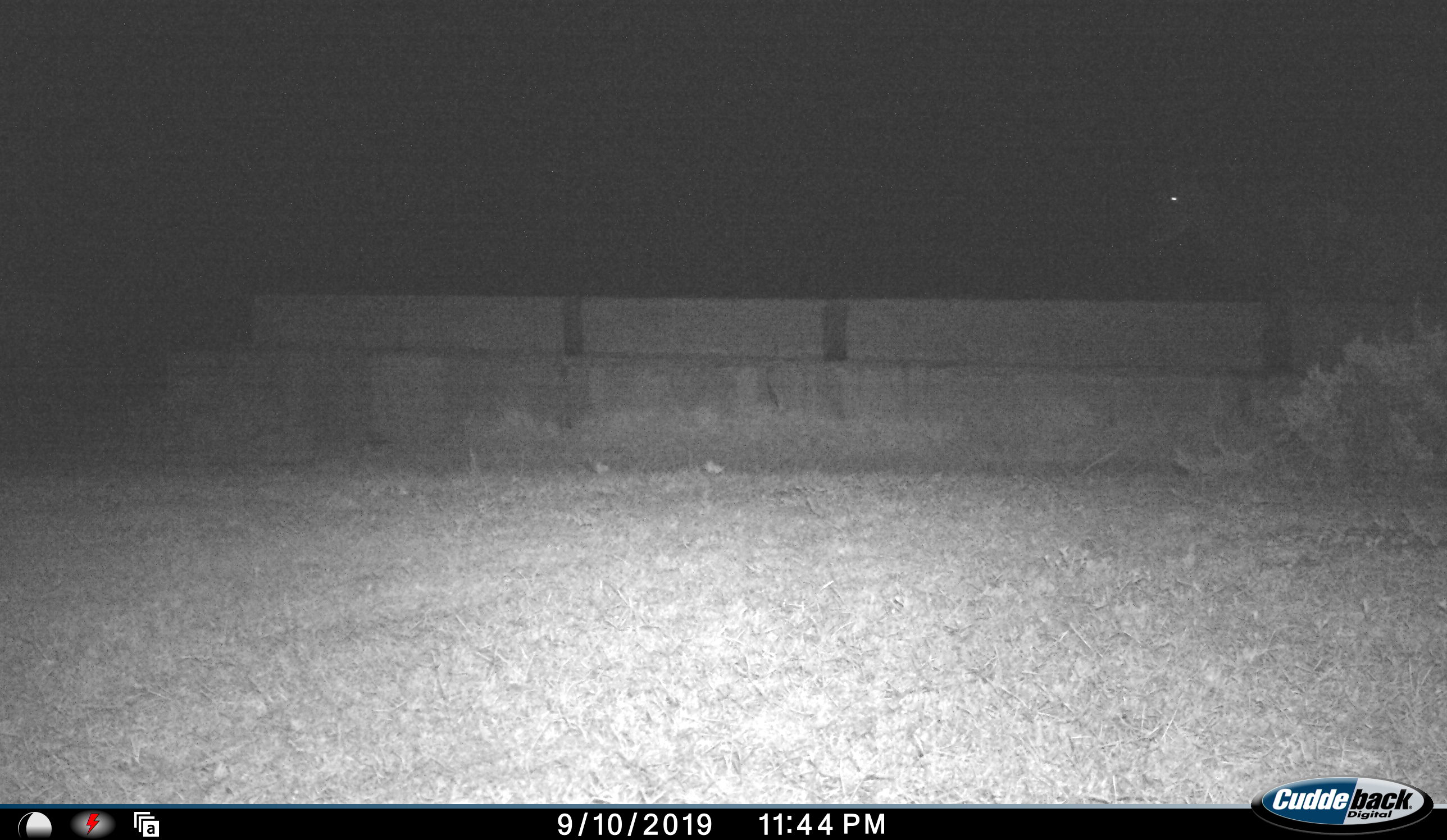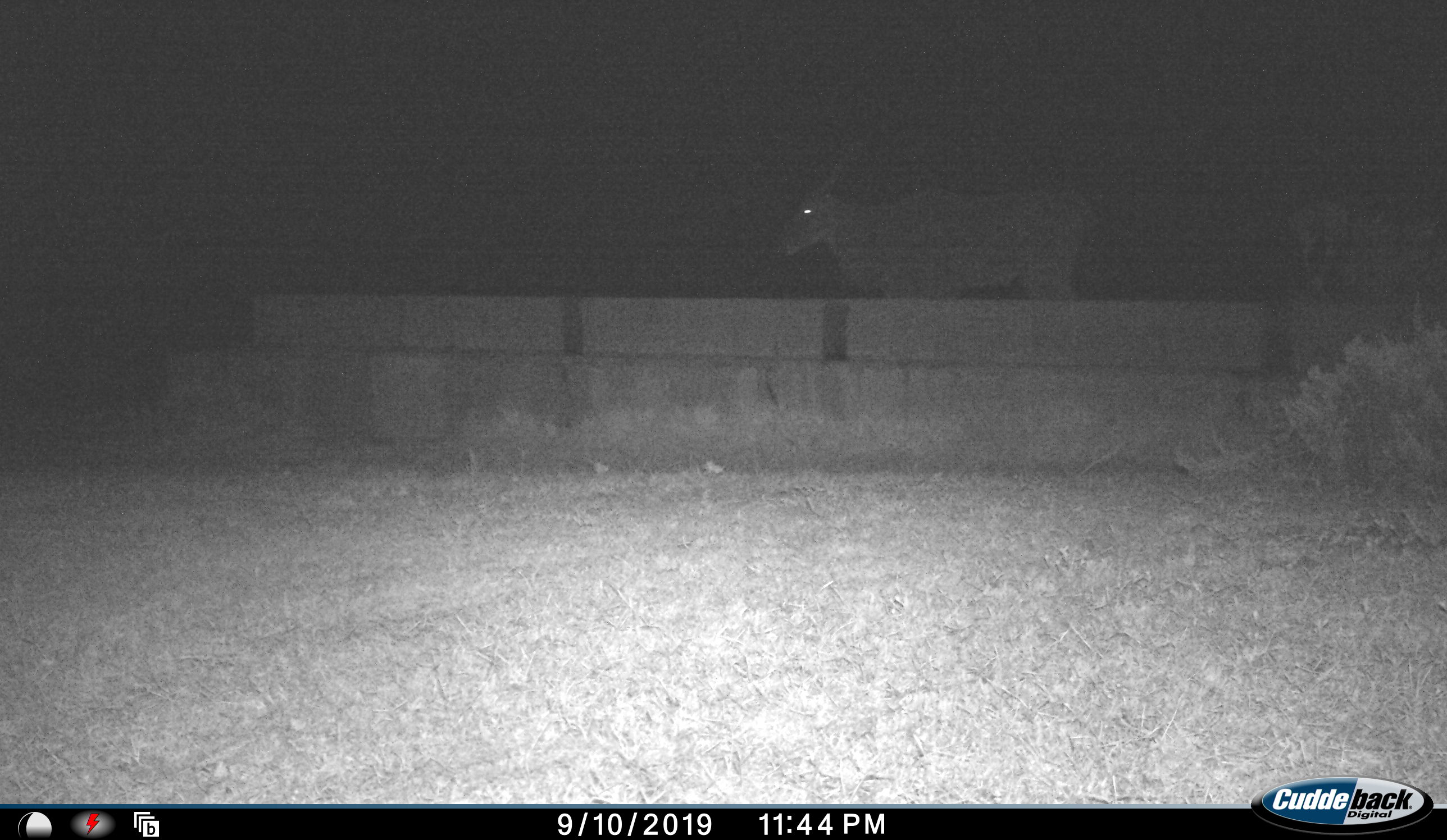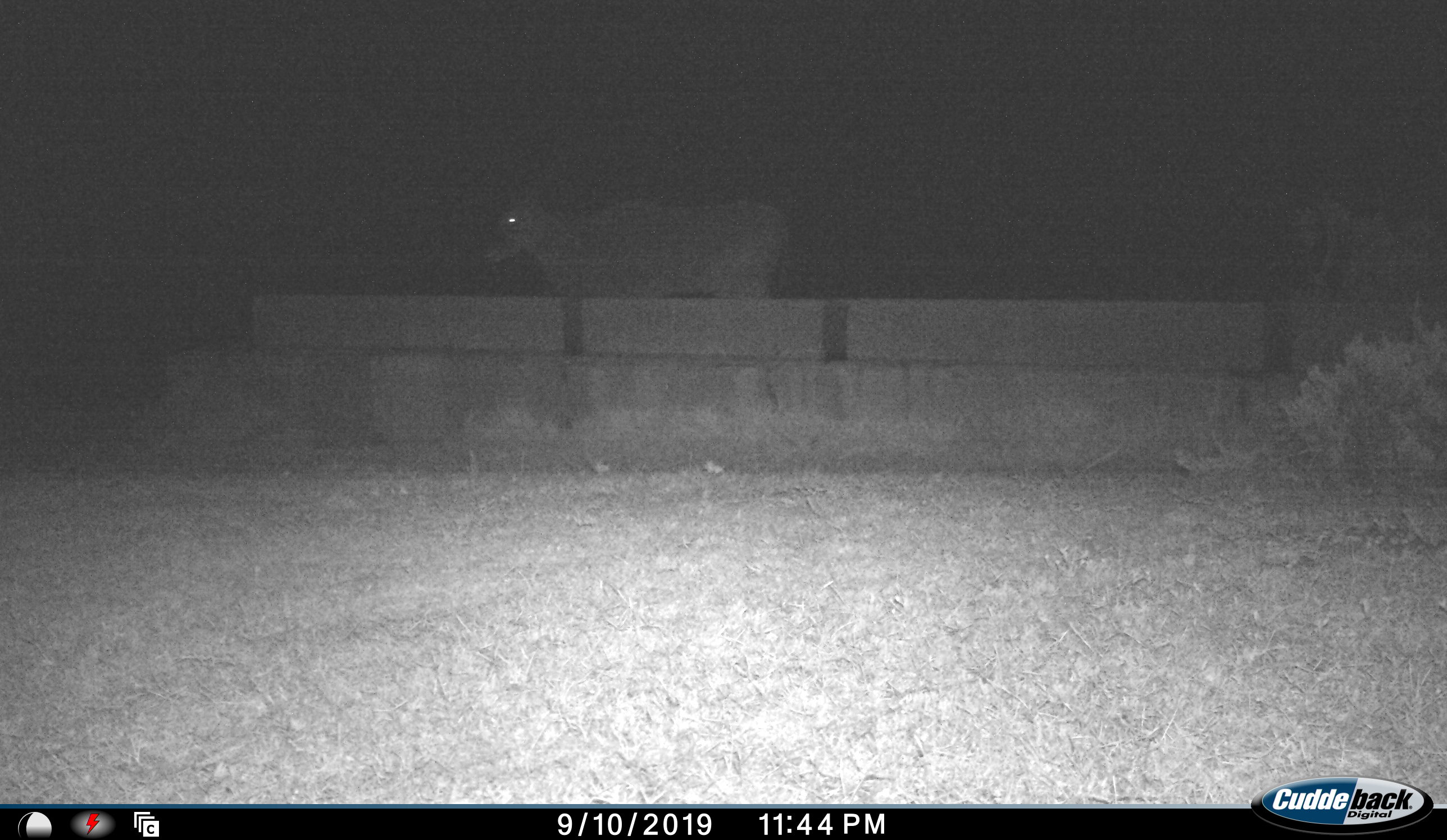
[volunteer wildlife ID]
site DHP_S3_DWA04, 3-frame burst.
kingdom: Animalia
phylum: Chordata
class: Mammalia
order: Artiodactyla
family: Bovidae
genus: Tragelaphus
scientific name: Tragelaphus oryx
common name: eland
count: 1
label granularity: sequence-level